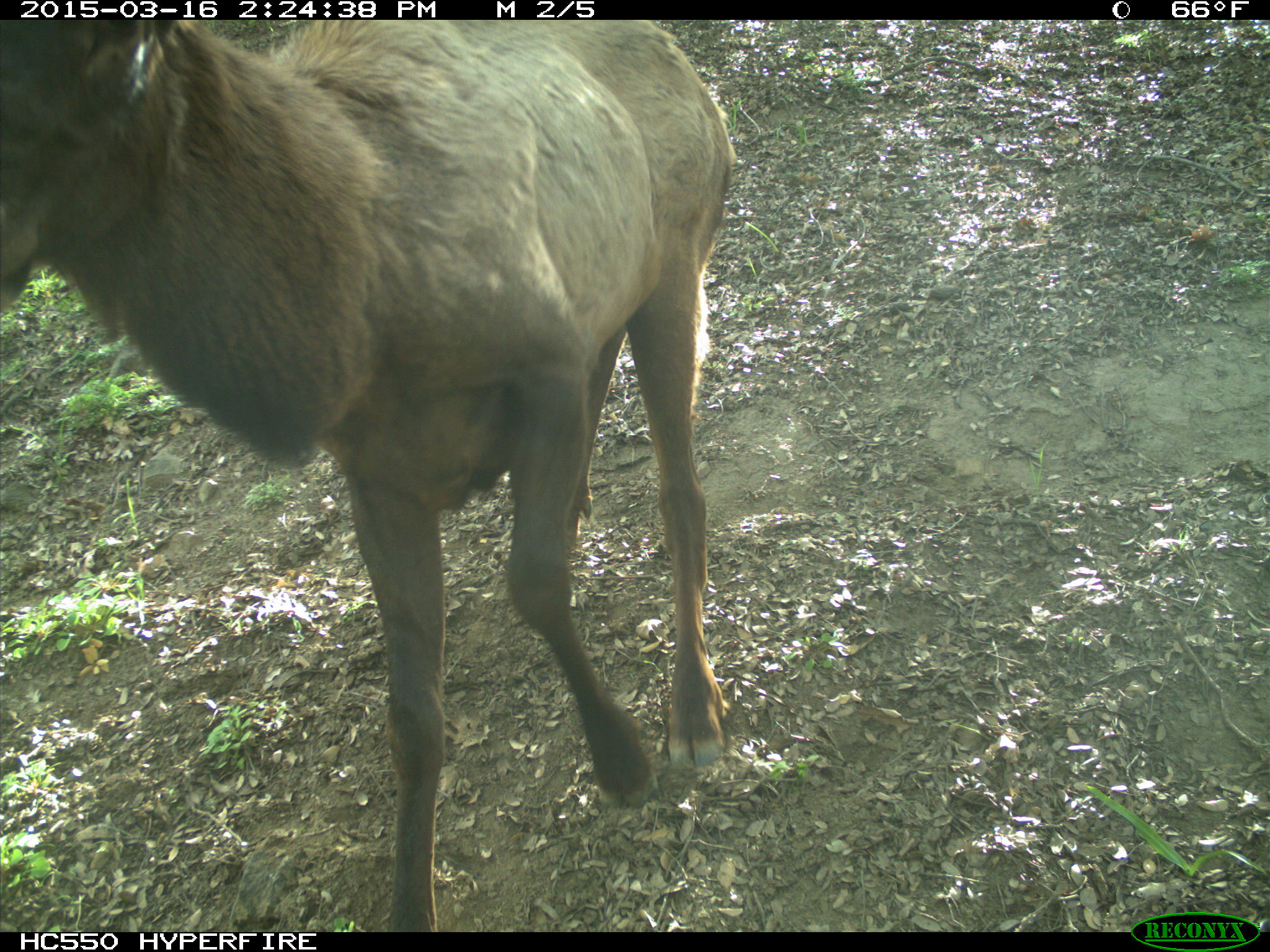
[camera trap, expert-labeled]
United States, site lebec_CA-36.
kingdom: Animalia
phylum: Chordata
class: Mammalia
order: Artiodactyla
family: Cervidae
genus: Cervus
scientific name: Cervus canadensis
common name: elk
Cervus canadensis (elk).